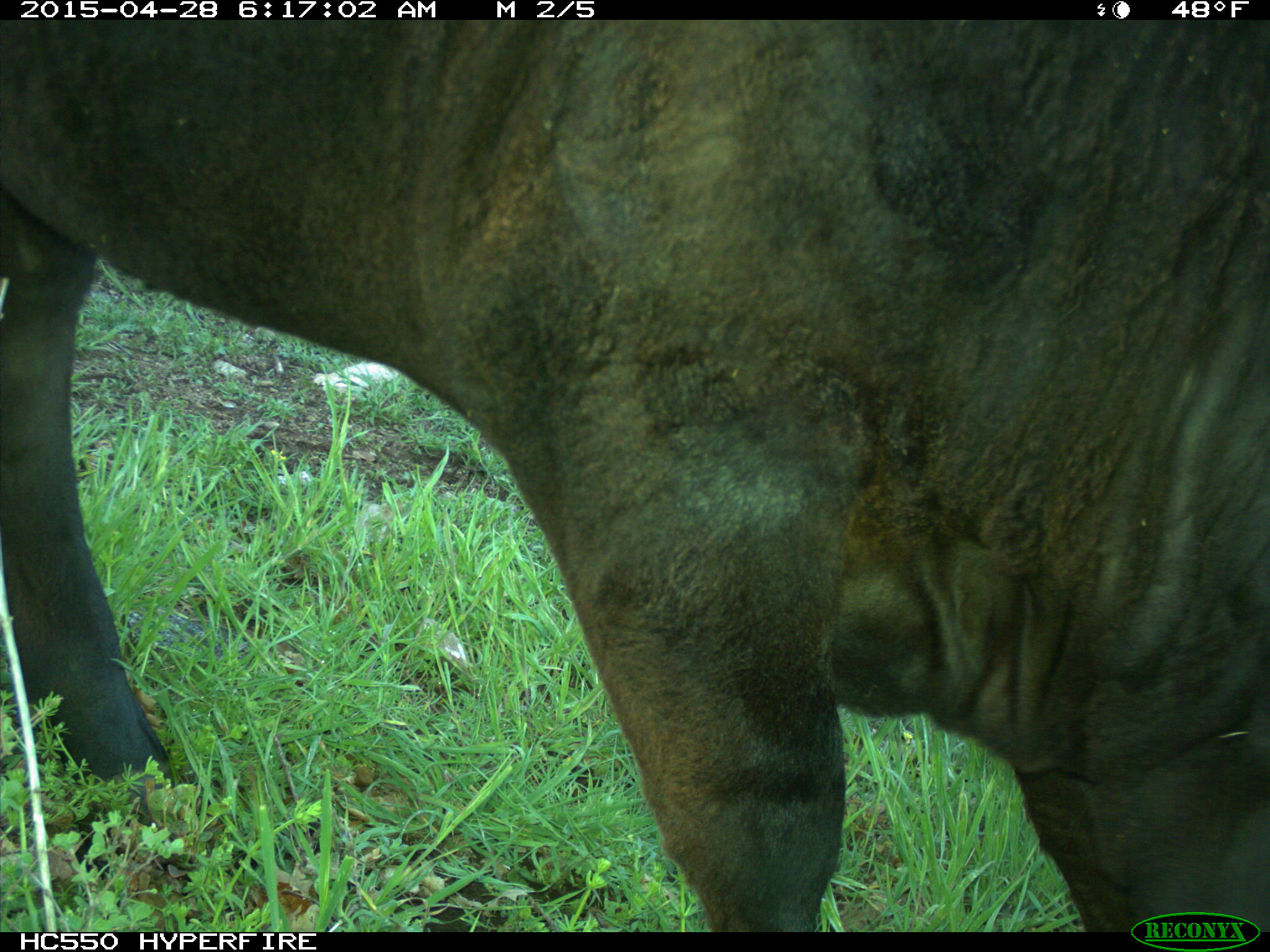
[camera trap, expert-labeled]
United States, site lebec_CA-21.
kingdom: Animalia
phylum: Chordata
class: Mammalia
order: Artiodactyla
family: Bovidae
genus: Bos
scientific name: Bos taurus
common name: domestic cow